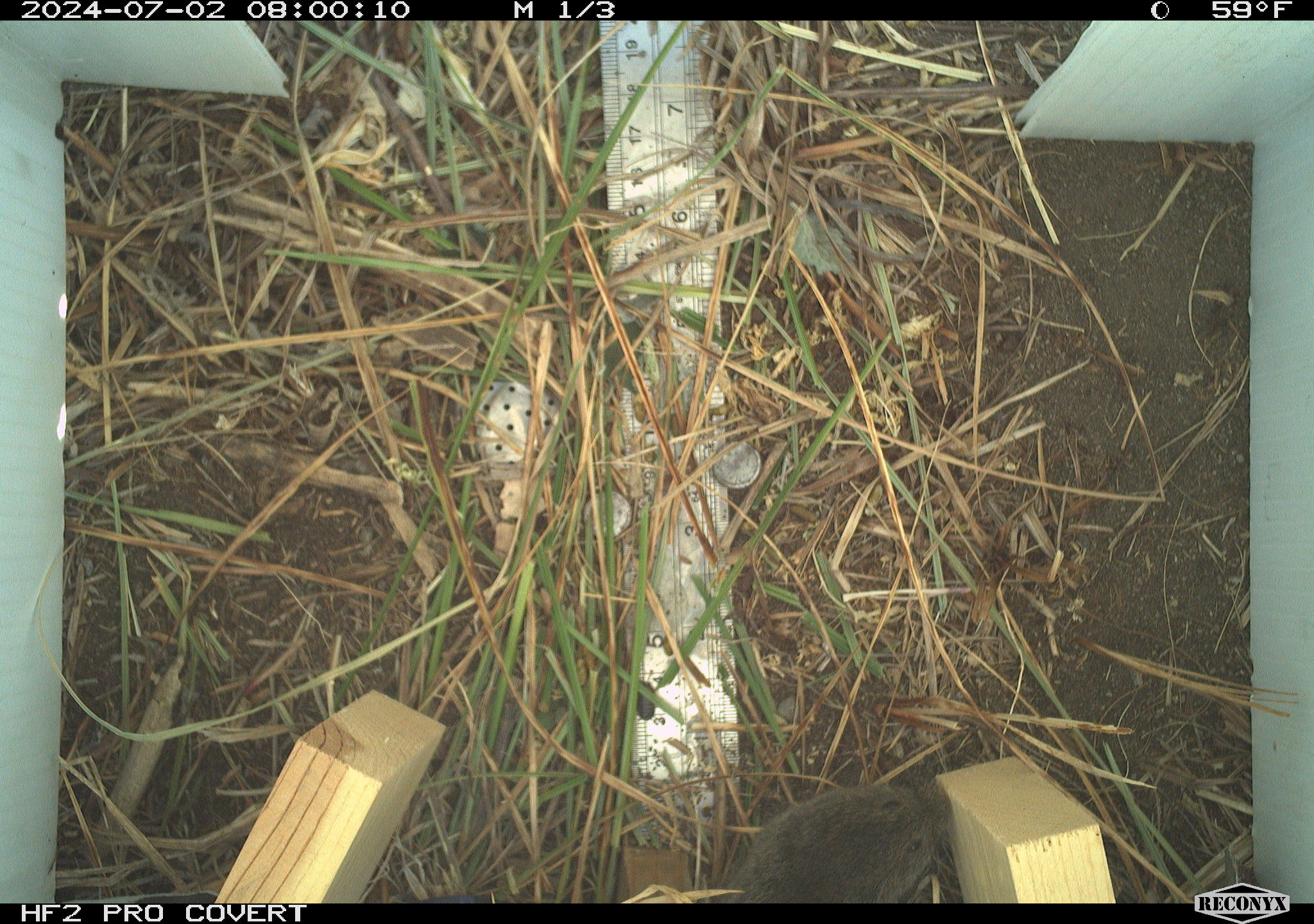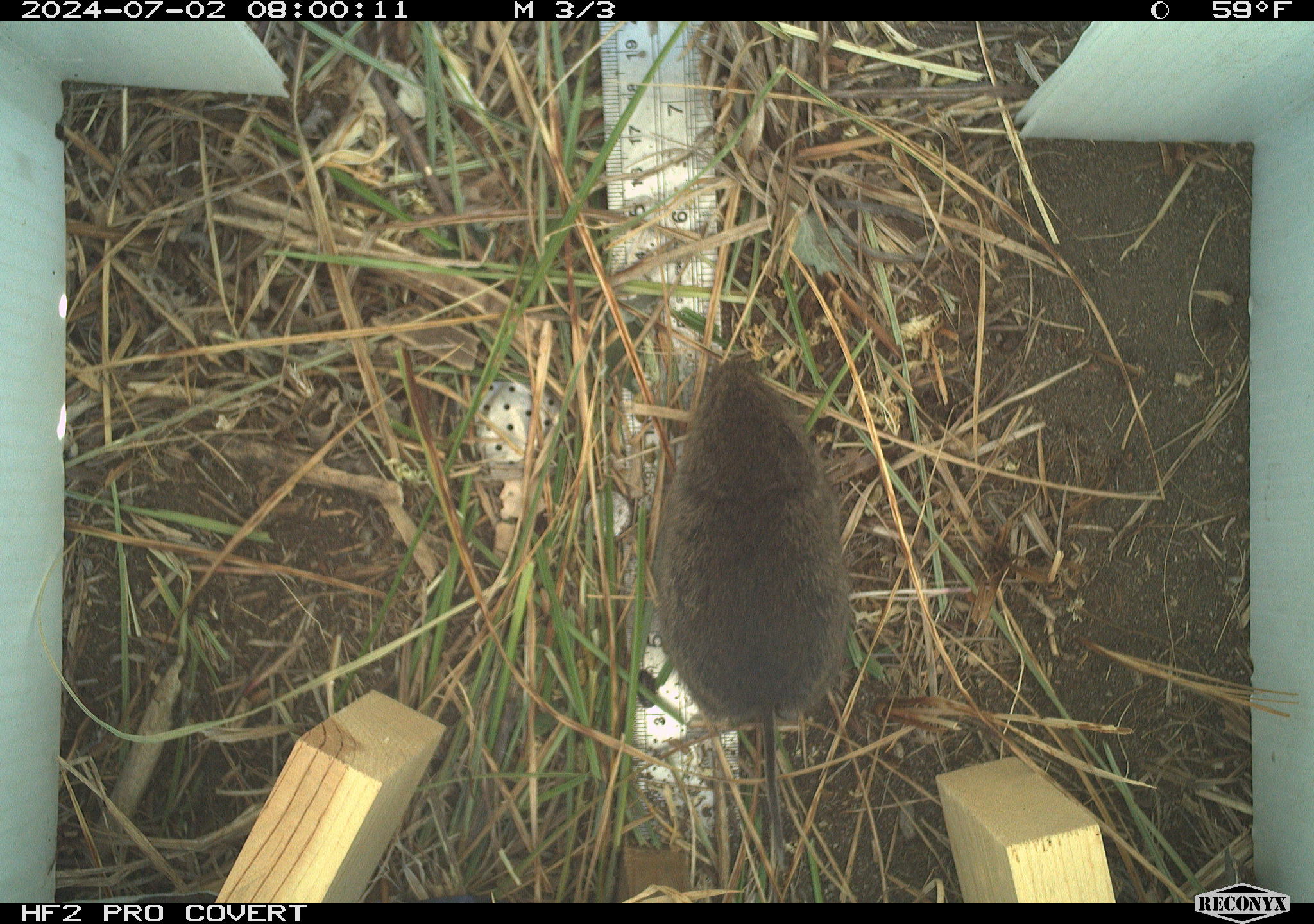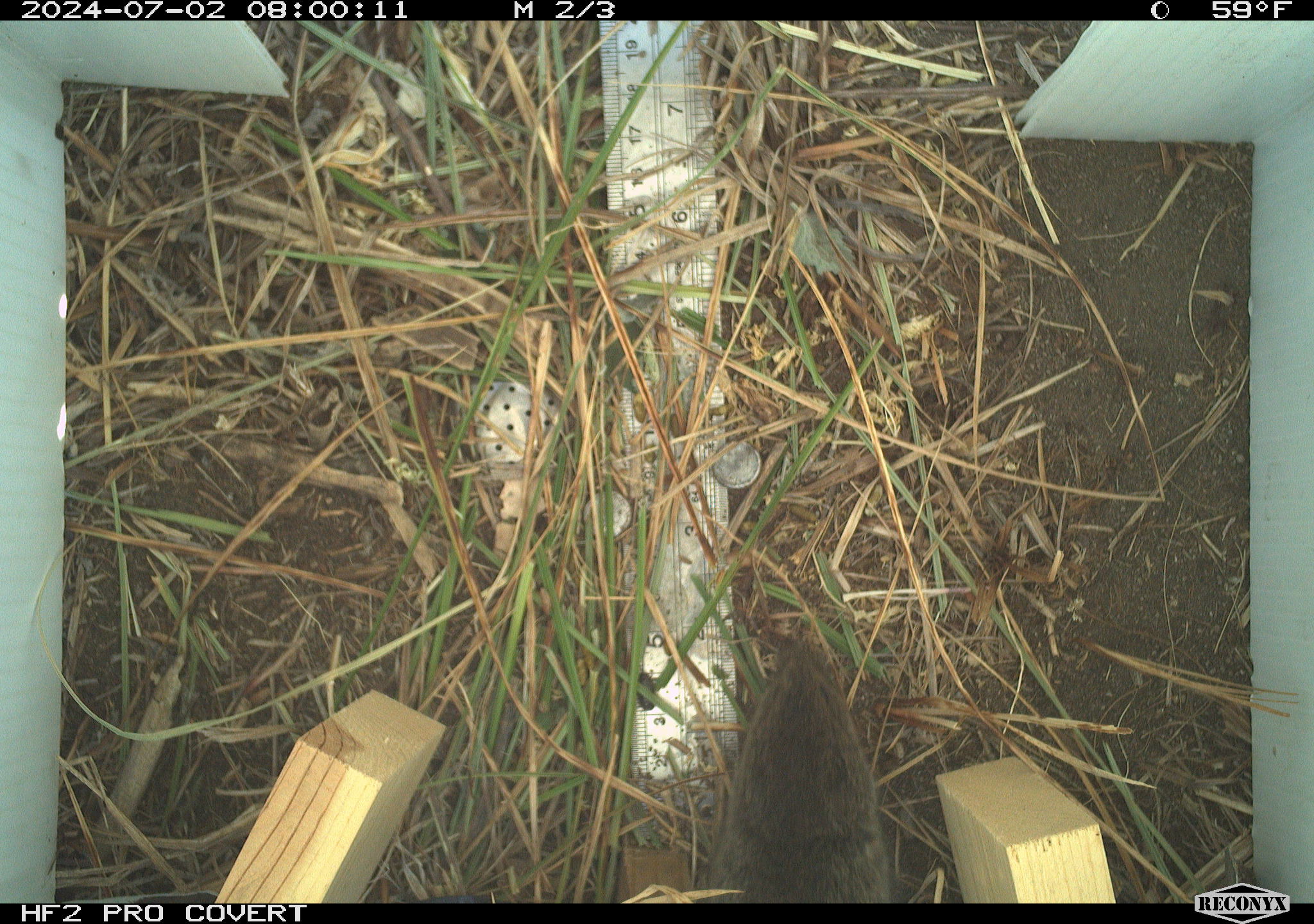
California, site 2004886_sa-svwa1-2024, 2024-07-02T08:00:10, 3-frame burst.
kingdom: Animalia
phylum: Chordata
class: Mammalia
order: Rodentia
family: Cricetidae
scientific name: Arvicolinae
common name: voles, lemmings, and muskrats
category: arvicolinae subfamily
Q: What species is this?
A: Arvicolinae subfamily (voles, lemmings, and muskrats) (Arvicolinae).